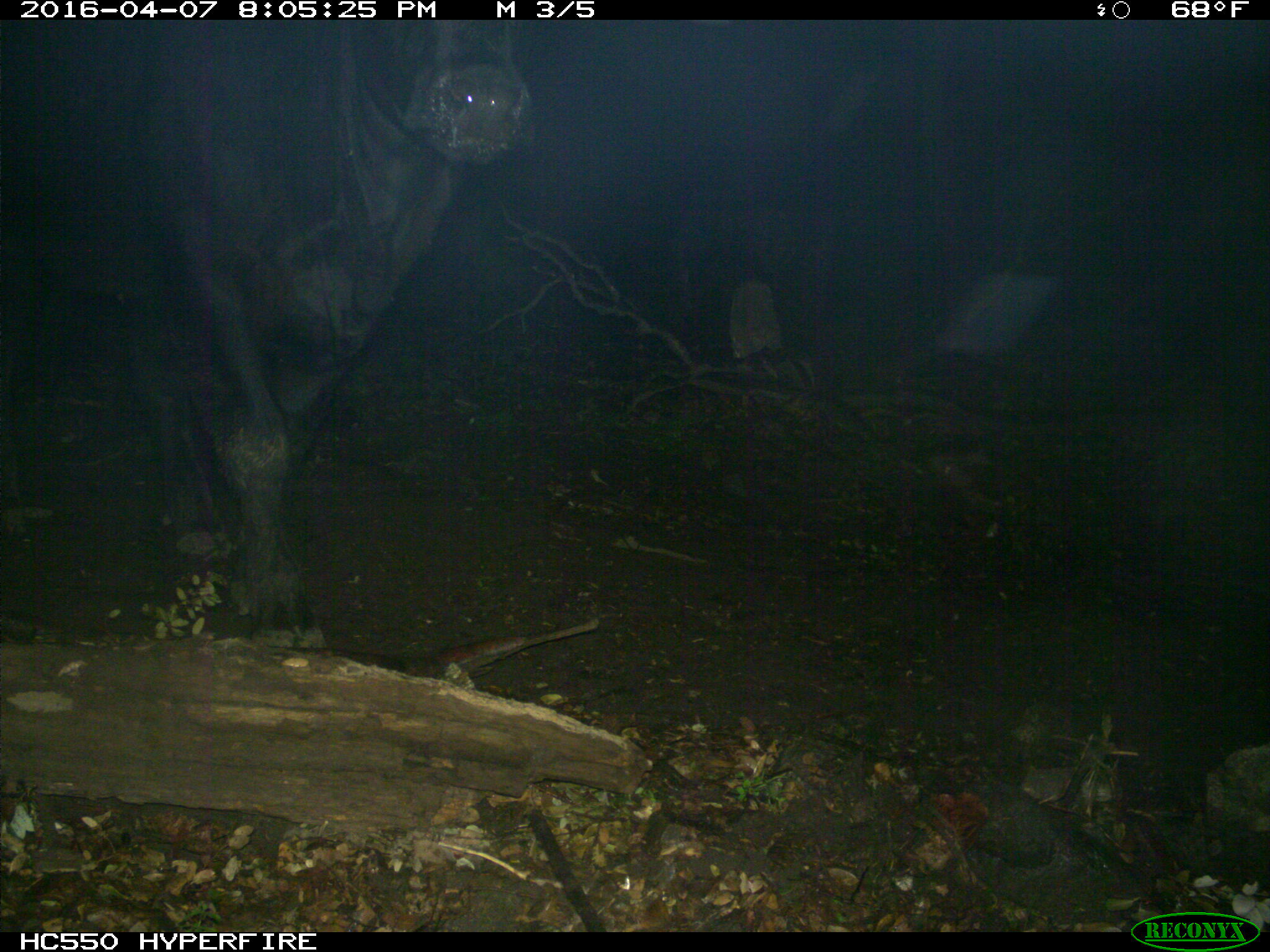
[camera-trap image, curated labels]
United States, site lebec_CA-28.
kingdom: Animalia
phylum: Chordata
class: Mammalia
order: Artiodactyla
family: Bovidae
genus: Bos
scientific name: Bos taurus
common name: domestic cow